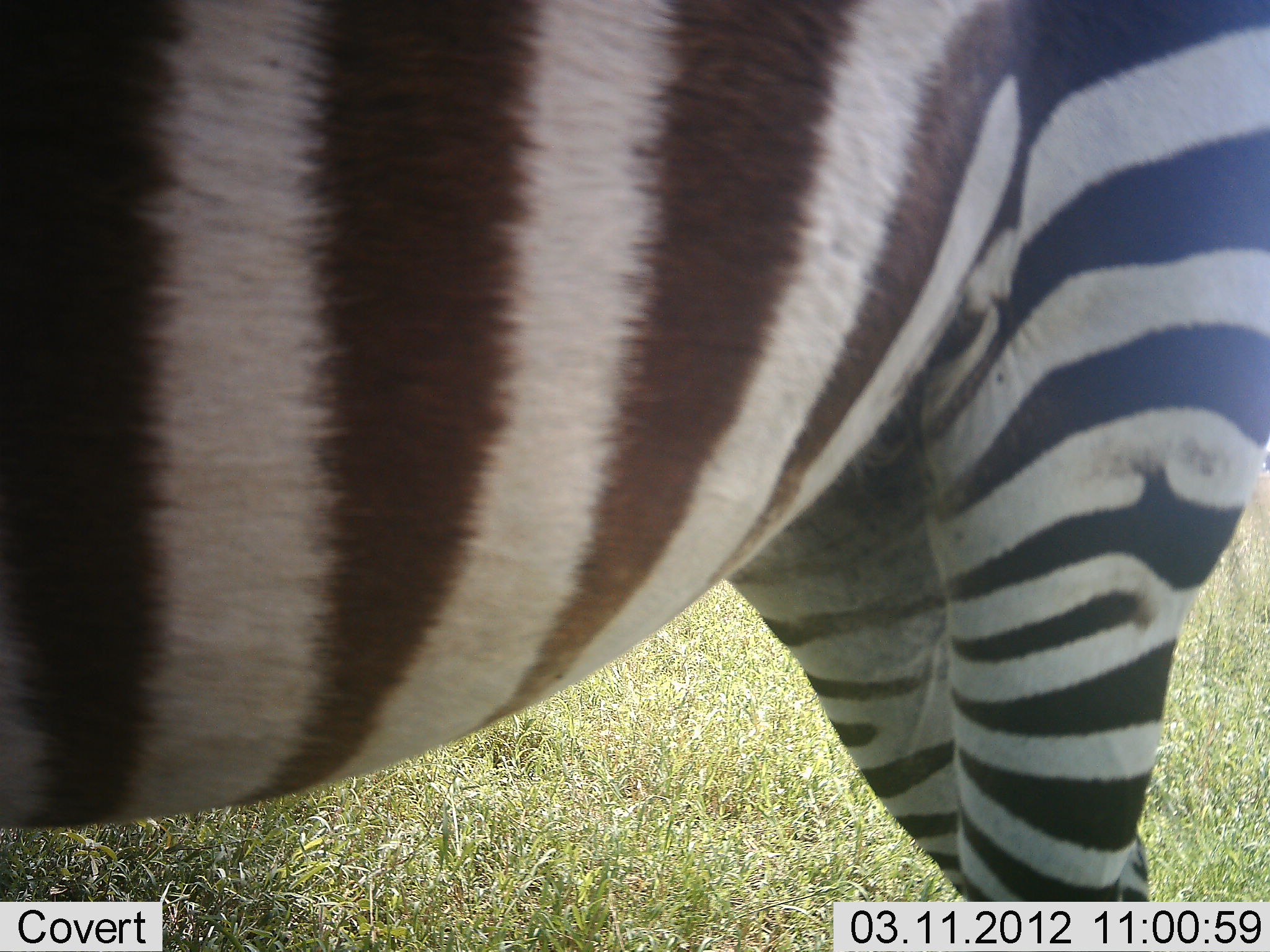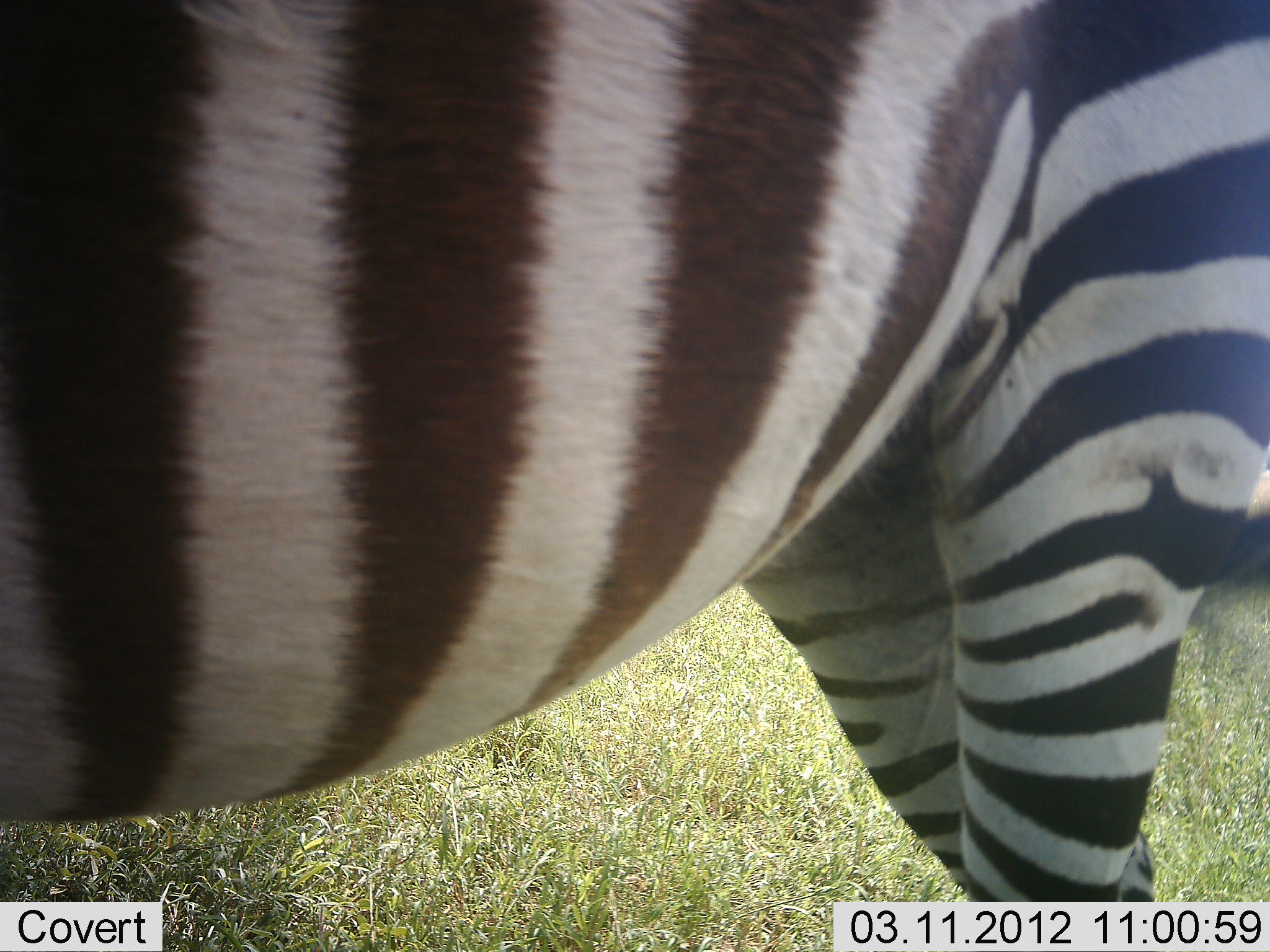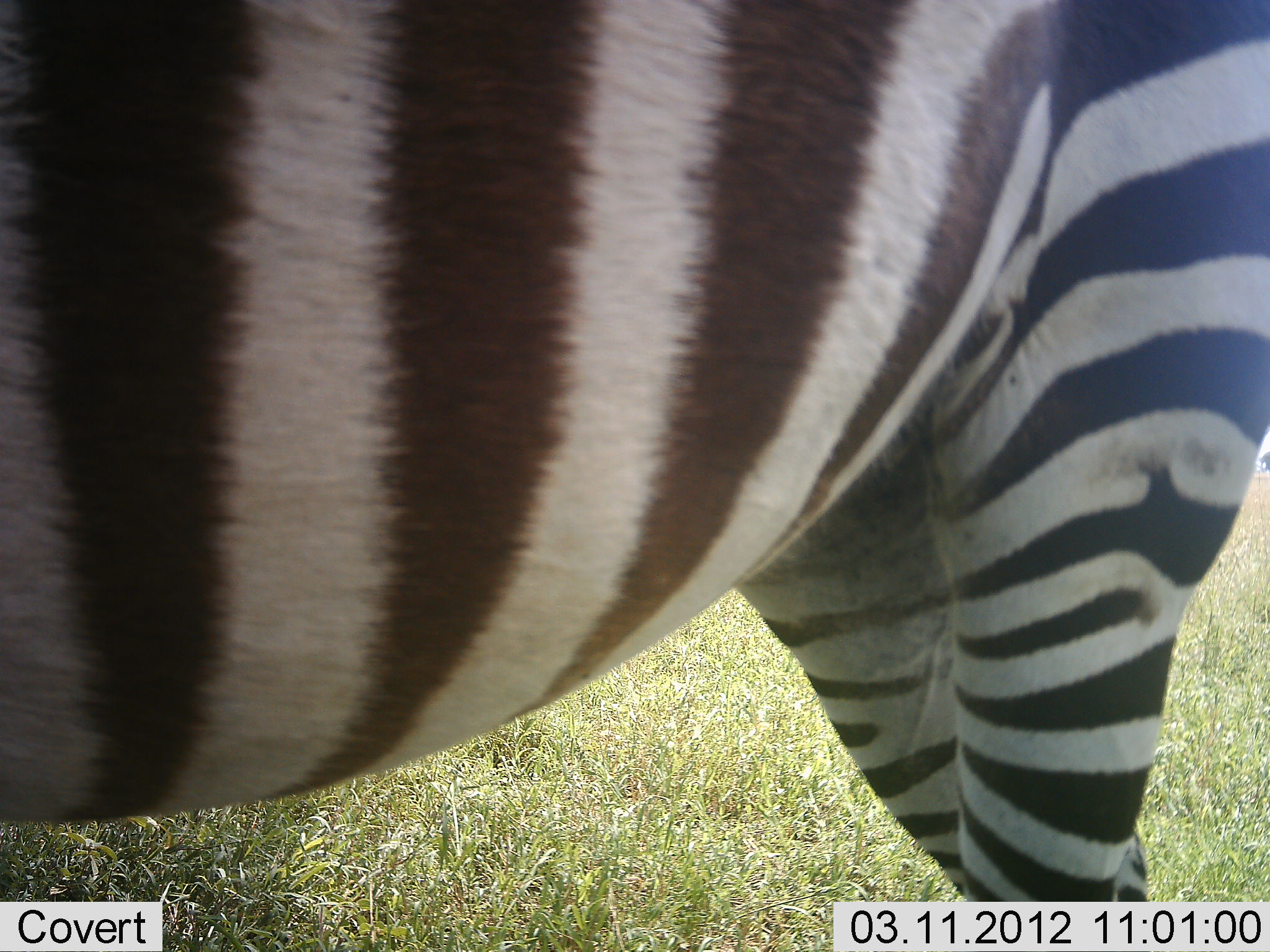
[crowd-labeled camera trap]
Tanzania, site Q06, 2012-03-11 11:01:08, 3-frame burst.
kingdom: Animalia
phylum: Chordata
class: Mammalia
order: Perissodactyla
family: Equidae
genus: Equus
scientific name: Equus quagga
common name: plains zebra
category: zebra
Zebra (plains zebra) (Equus quagga), count 1. Behavior (volunteer vote fractions): standing 89%, resting 0%, moving 17%, interacting 0%. Young present (vote fraction): 0%. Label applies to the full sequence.